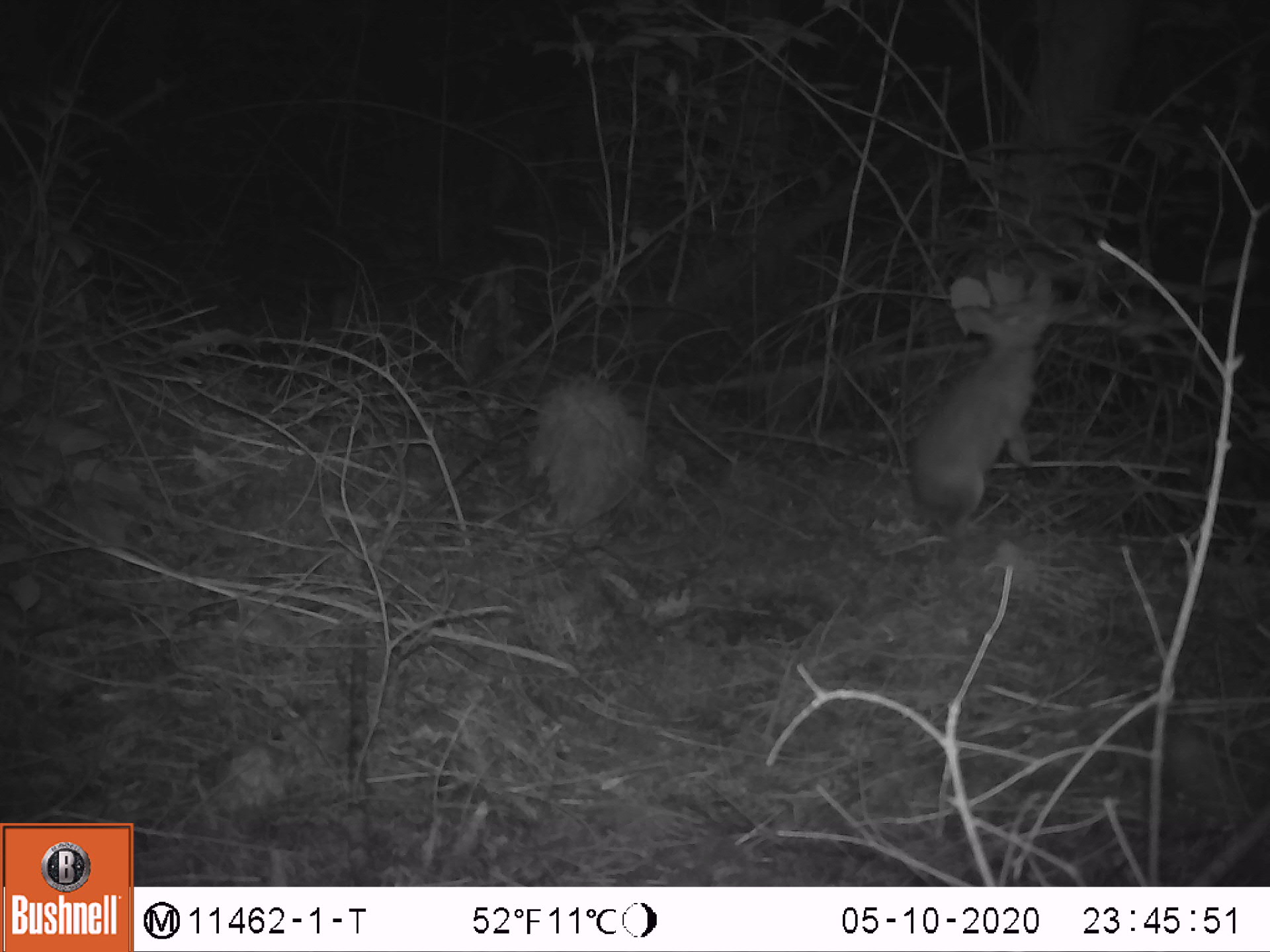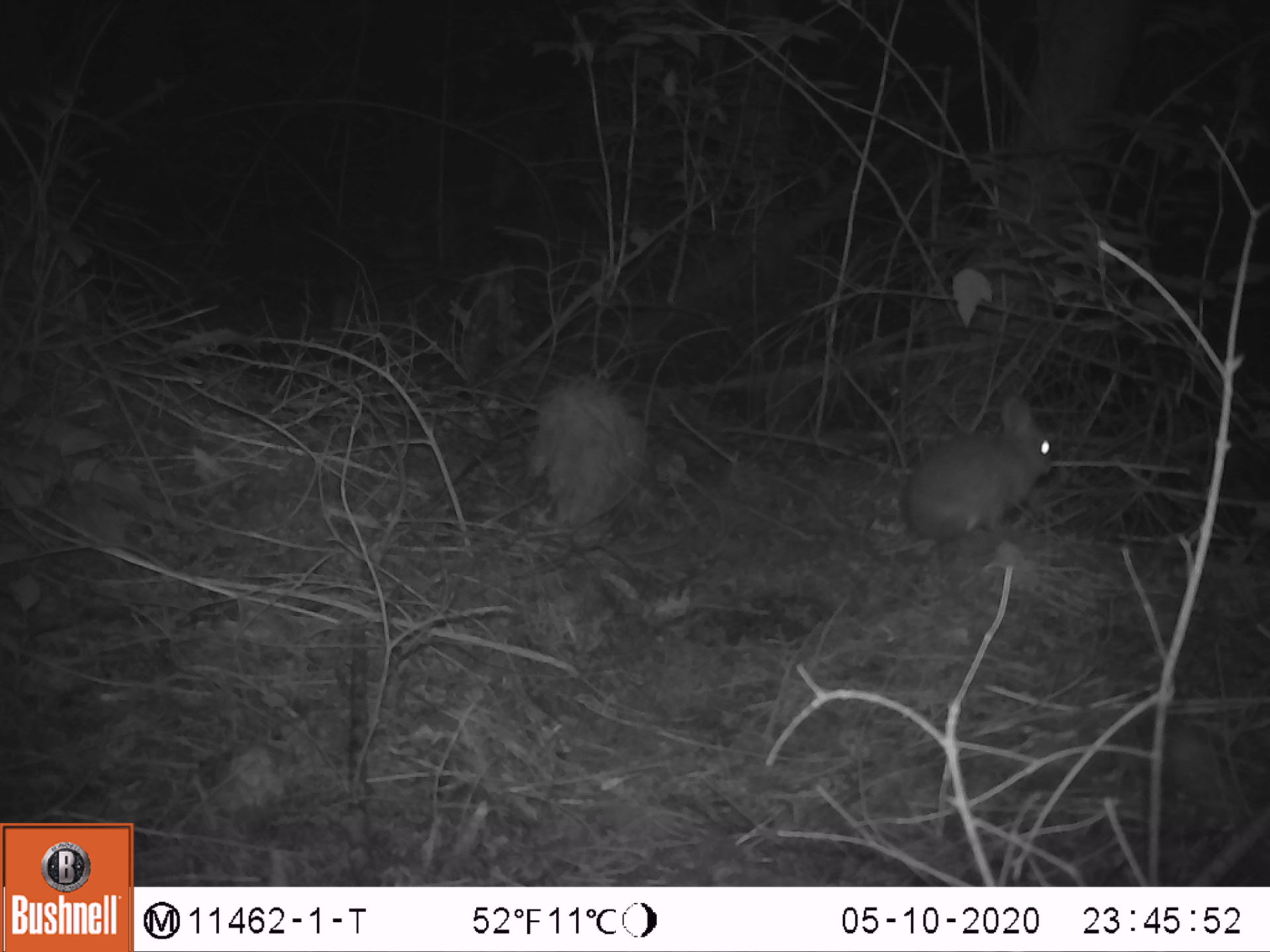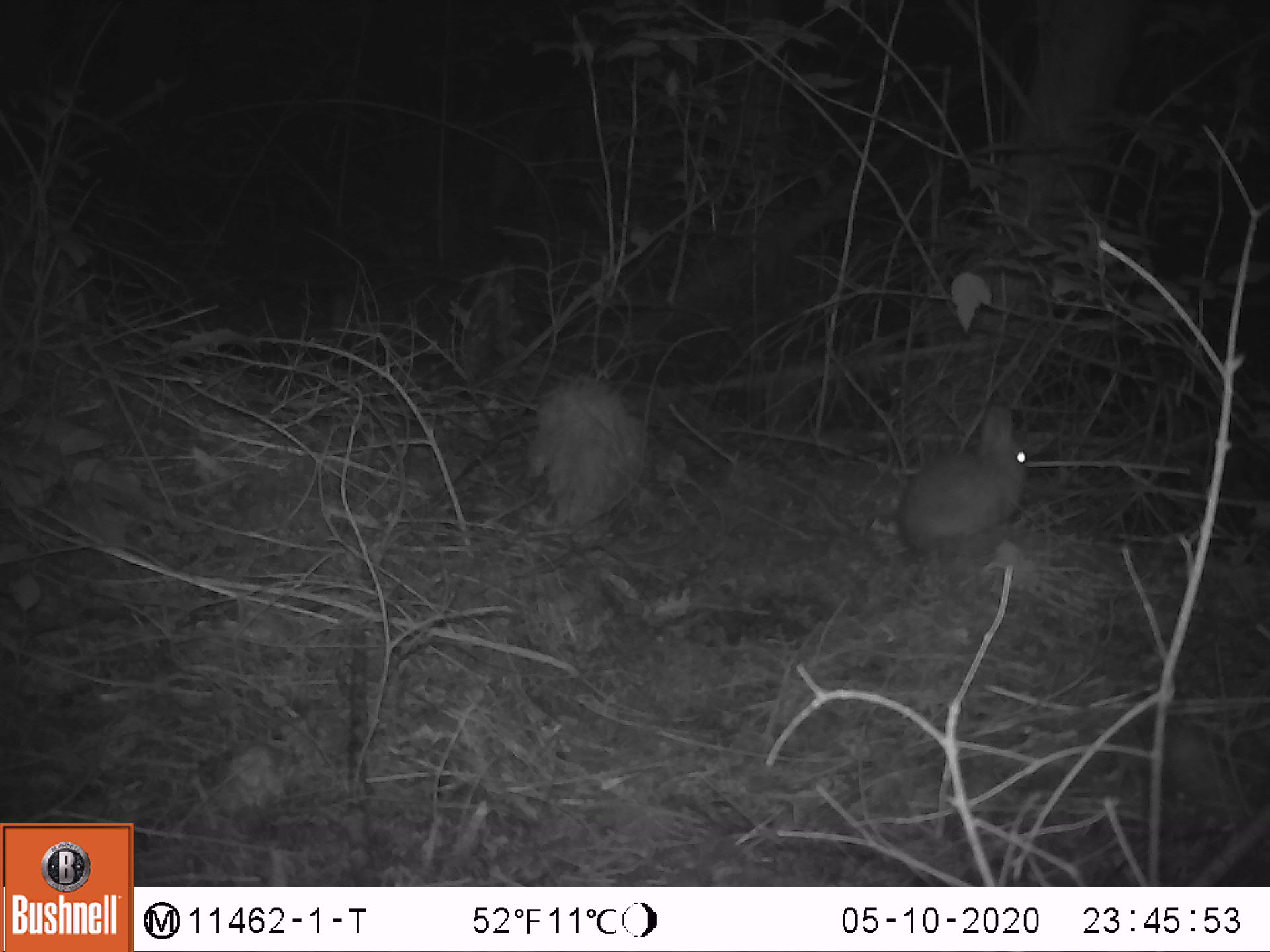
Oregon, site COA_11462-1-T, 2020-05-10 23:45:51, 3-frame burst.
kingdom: Animalia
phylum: Chordata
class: Mammalia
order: Lagomorpha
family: Leporidae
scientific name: Leporidae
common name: hares and rabbits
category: leporidae family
Leporidae family (hares and rabbits) (Leporidae).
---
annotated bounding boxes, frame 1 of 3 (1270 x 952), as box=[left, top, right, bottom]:
leporidae family: box=[903, 287, 1063, 546]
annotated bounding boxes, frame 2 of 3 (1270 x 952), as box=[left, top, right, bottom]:
leporidae family: box=[903, 387, 1059, 556]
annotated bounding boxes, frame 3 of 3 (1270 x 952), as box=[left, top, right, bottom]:
leporidae family: box=[896, 407, 1033, 561]